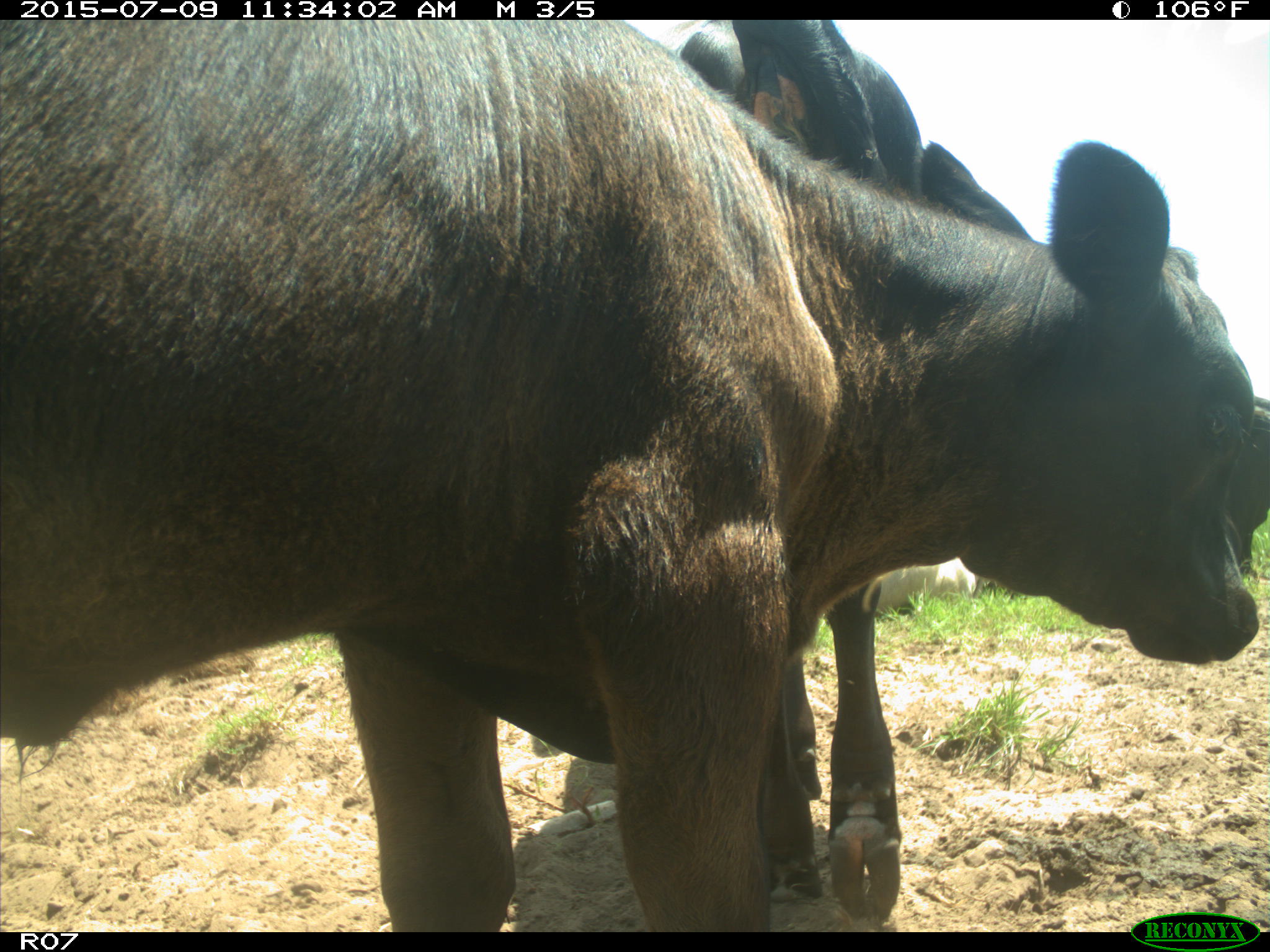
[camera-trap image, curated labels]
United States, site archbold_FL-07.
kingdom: Animalia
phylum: Chordata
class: Mammalia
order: Artiodactyla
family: Bovidae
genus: Bos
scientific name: Bos taurus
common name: domestic cow